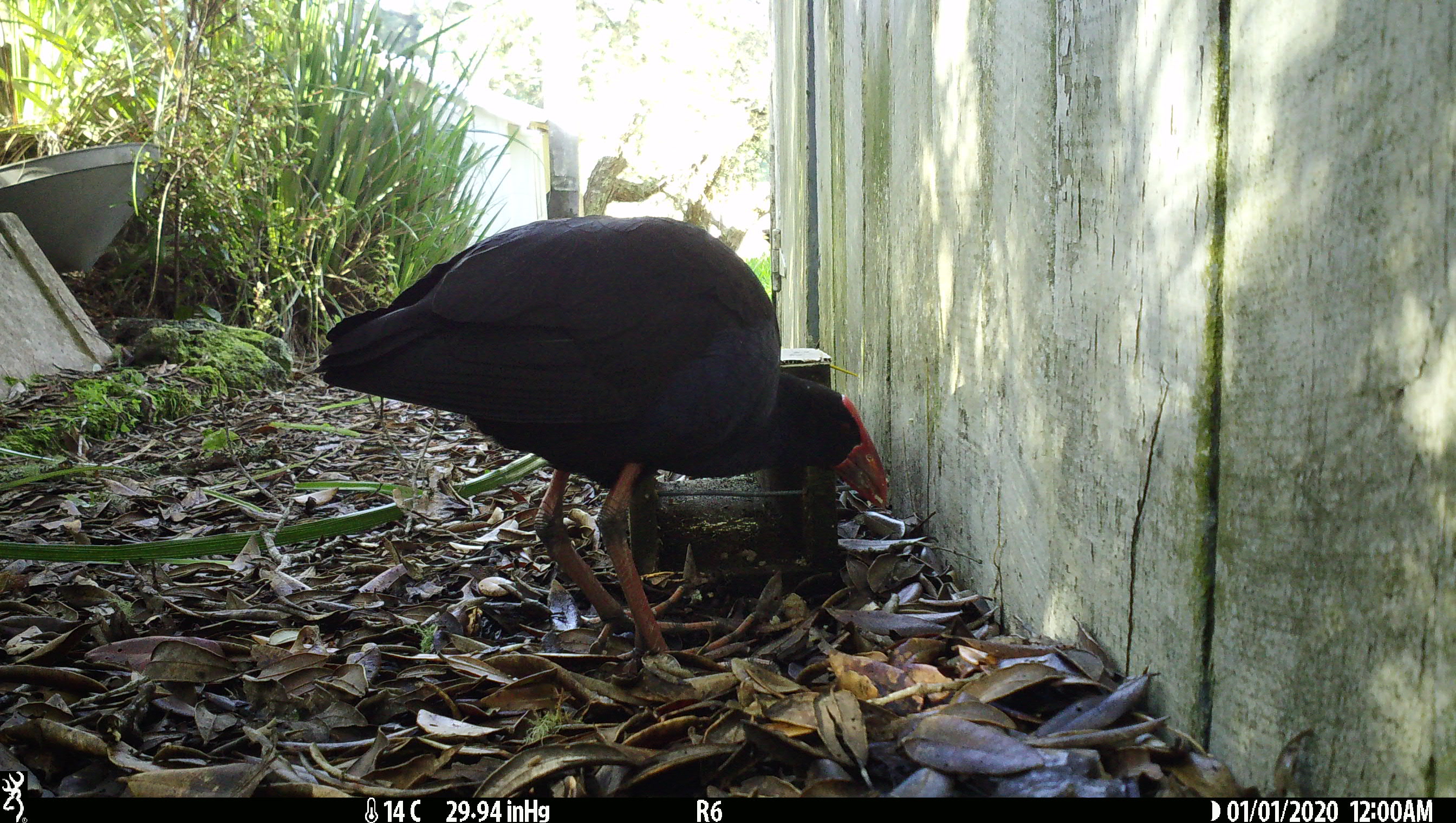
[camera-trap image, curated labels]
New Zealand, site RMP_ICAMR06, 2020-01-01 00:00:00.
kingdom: Animalia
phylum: Chordata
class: Aves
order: Gruiformes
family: Rallidae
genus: Porphyrio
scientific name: Porphyrio melanotus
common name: australasian swamphen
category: pukeko